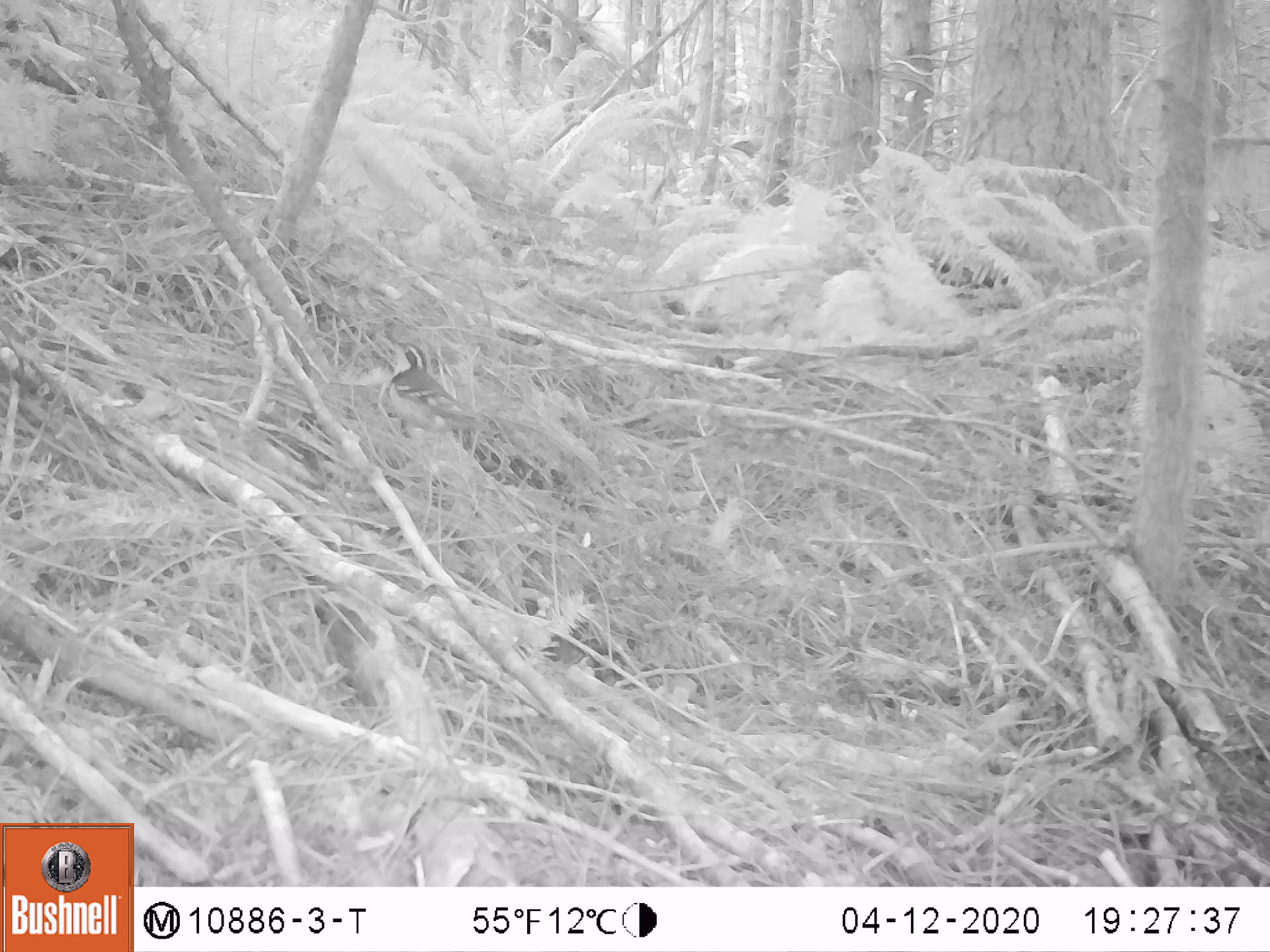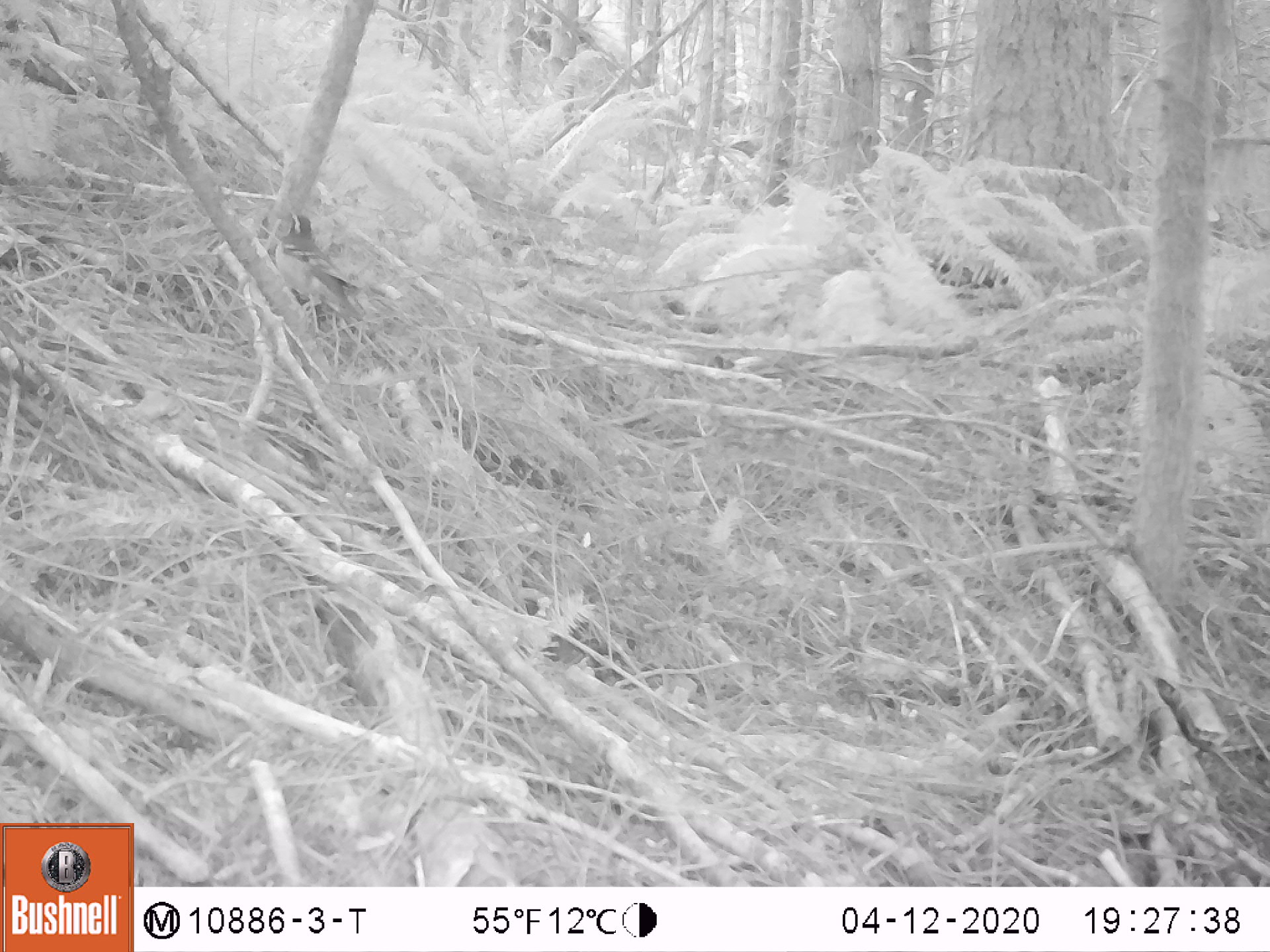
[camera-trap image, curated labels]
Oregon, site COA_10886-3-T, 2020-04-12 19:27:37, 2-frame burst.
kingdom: Animalia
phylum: Chordata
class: Aves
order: Passeriformes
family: Turdidae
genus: Ixoreus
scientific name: Ixoreus naevius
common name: varied thrush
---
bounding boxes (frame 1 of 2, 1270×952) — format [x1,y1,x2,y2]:
varied thrush: [382,340,498,445]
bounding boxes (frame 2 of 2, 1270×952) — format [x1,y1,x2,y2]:
varied thrush: [273,210,356,316]